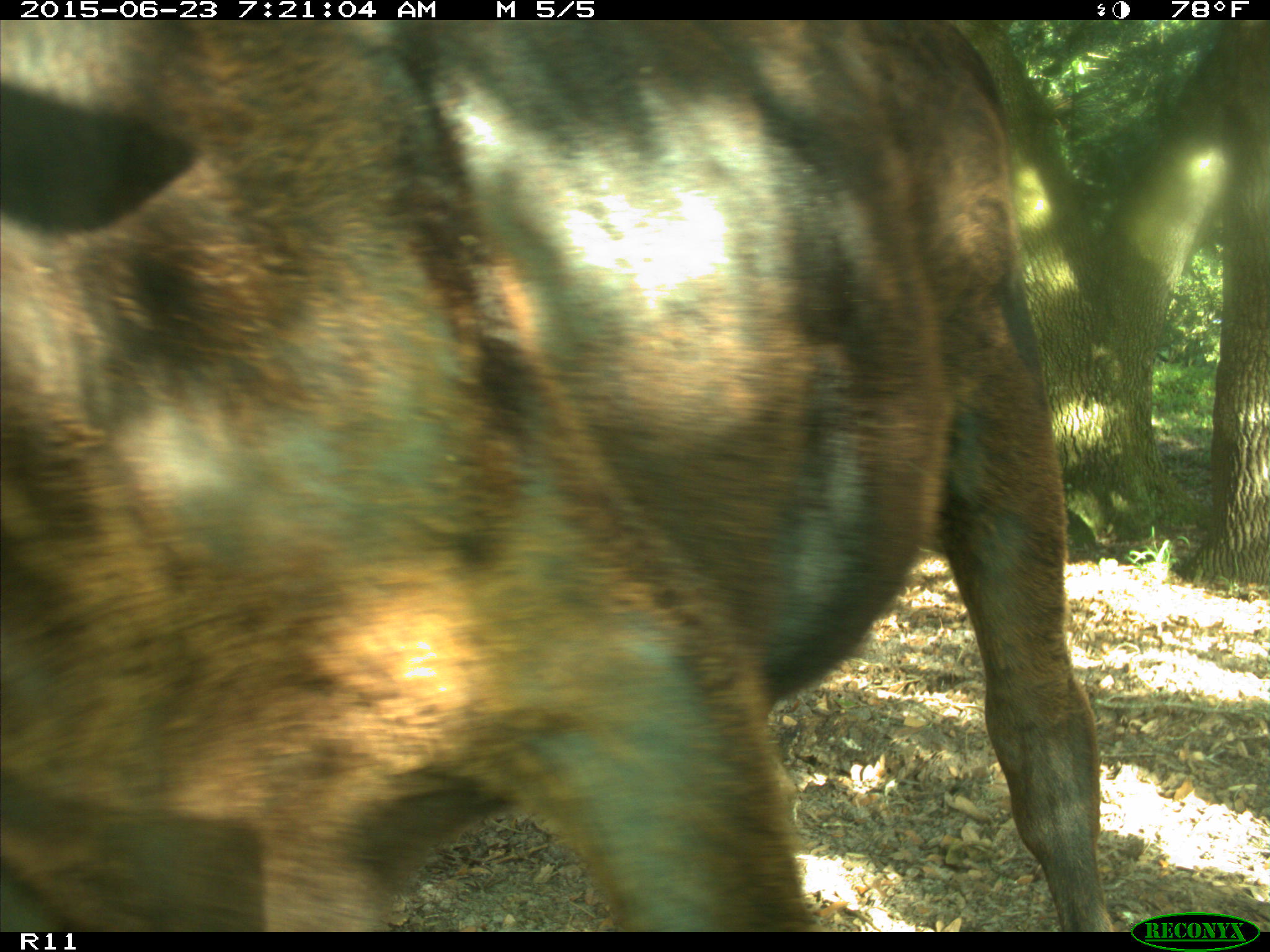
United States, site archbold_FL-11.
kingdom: Animalia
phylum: Chordata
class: Mammalia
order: Artiodactyla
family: Bovidae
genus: Bos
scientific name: Bos taurus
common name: domestic cow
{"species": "Bos taurus (domestic cow)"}